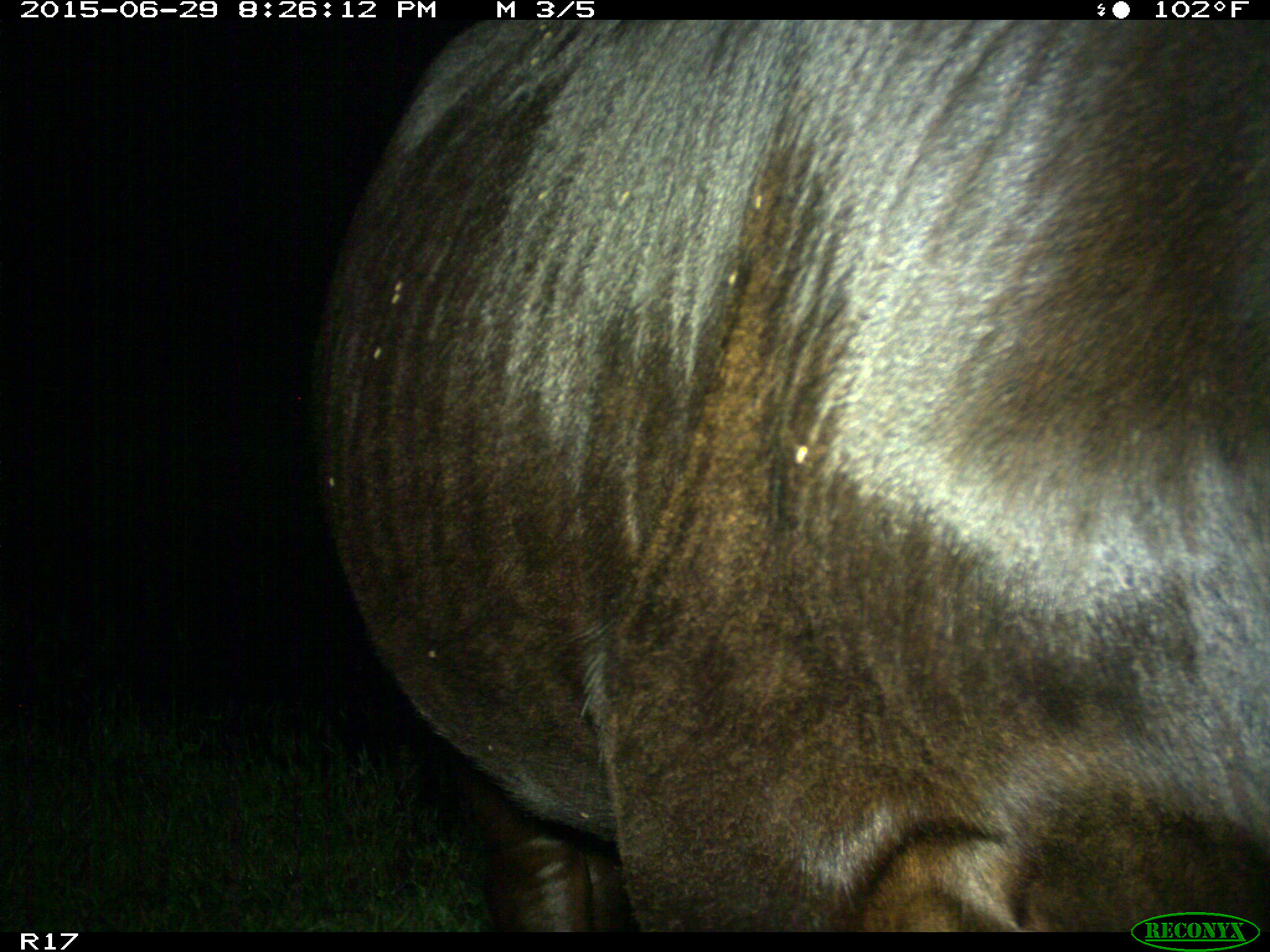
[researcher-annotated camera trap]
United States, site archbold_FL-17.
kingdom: Animalia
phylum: Chordata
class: Mammalia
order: Artiodactyla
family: Bovidae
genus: Bos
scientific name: Bos taurus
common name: domestic cow